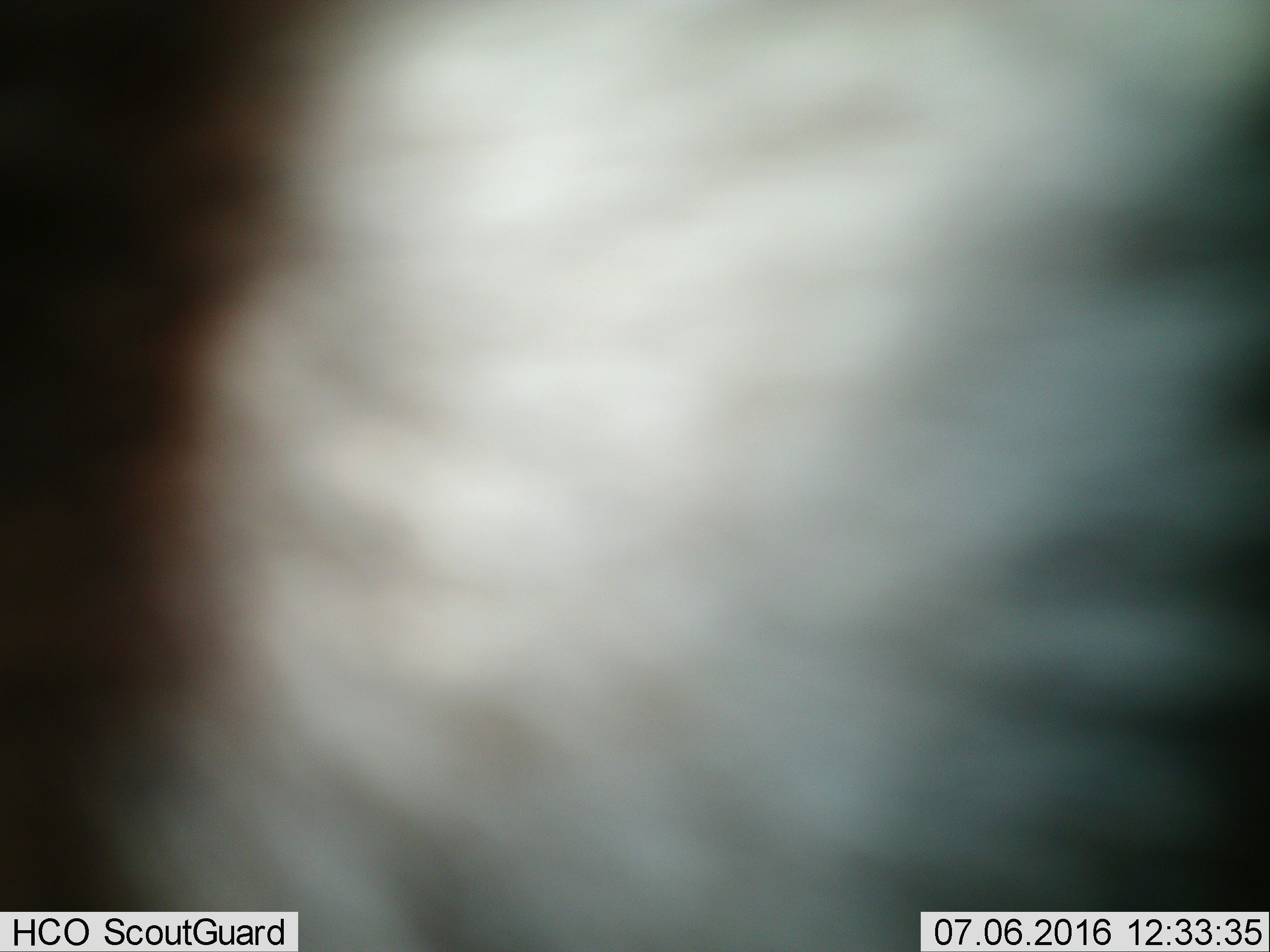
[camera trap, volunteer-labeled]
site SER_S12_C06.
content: unidentified animal